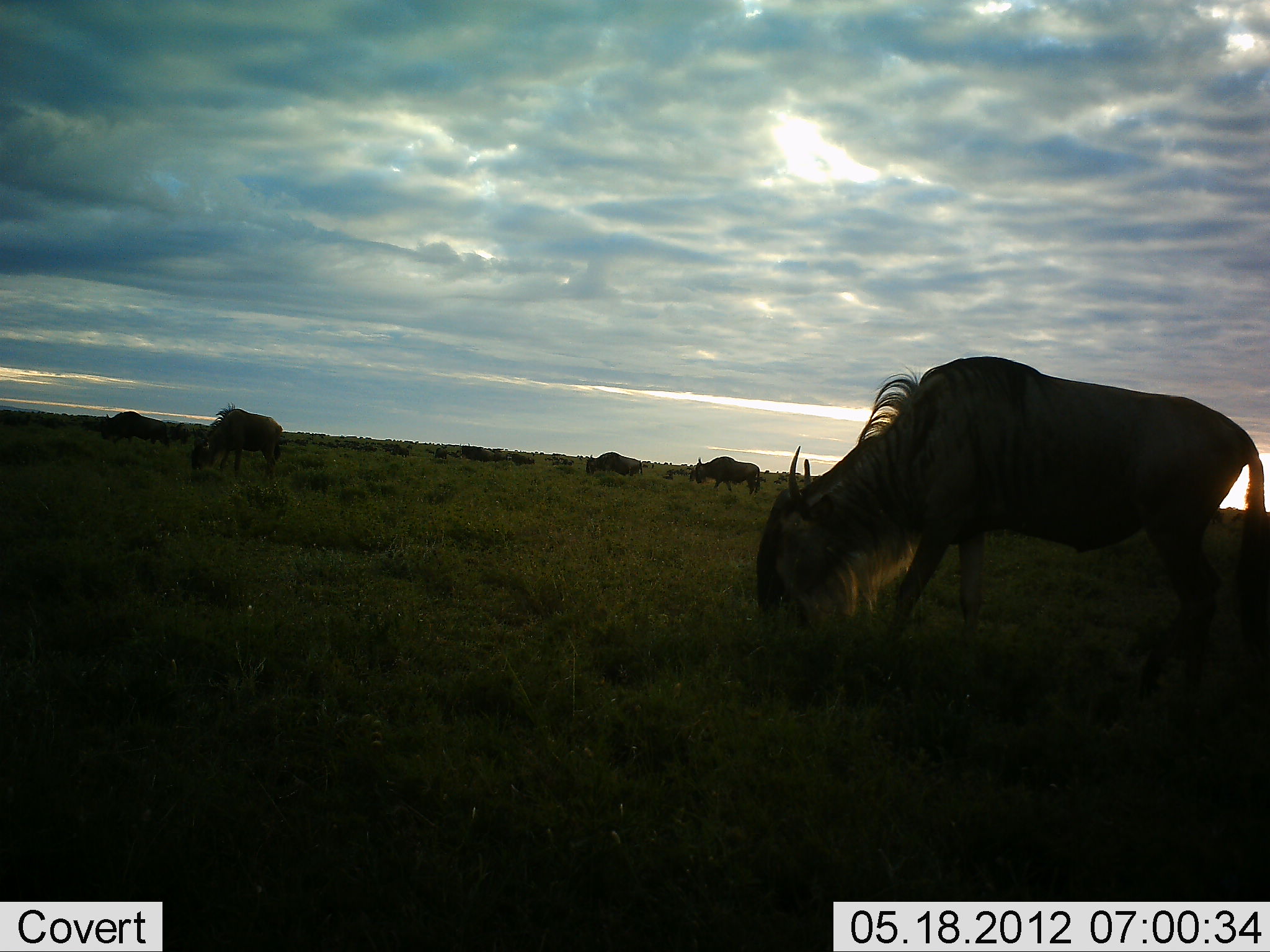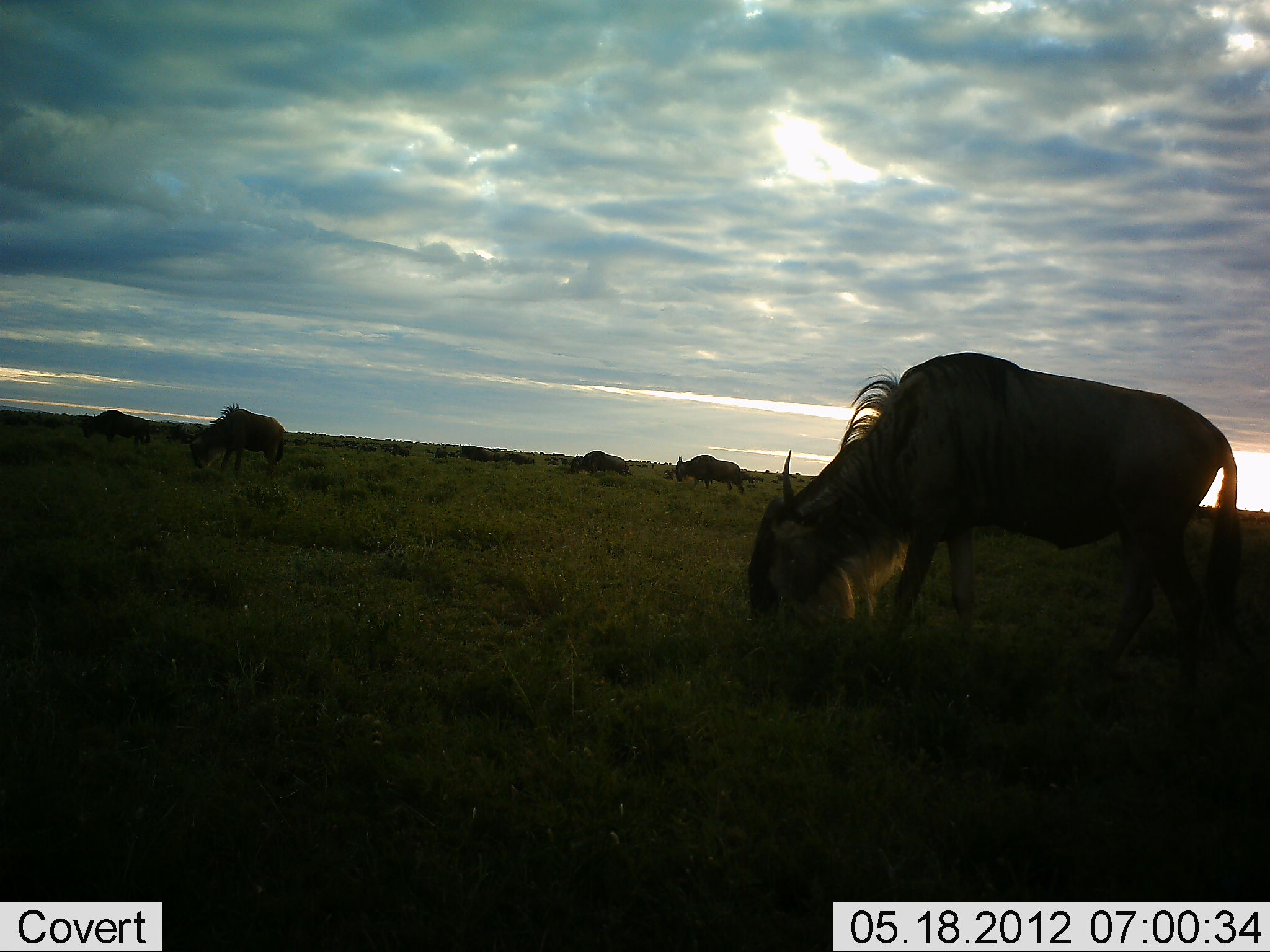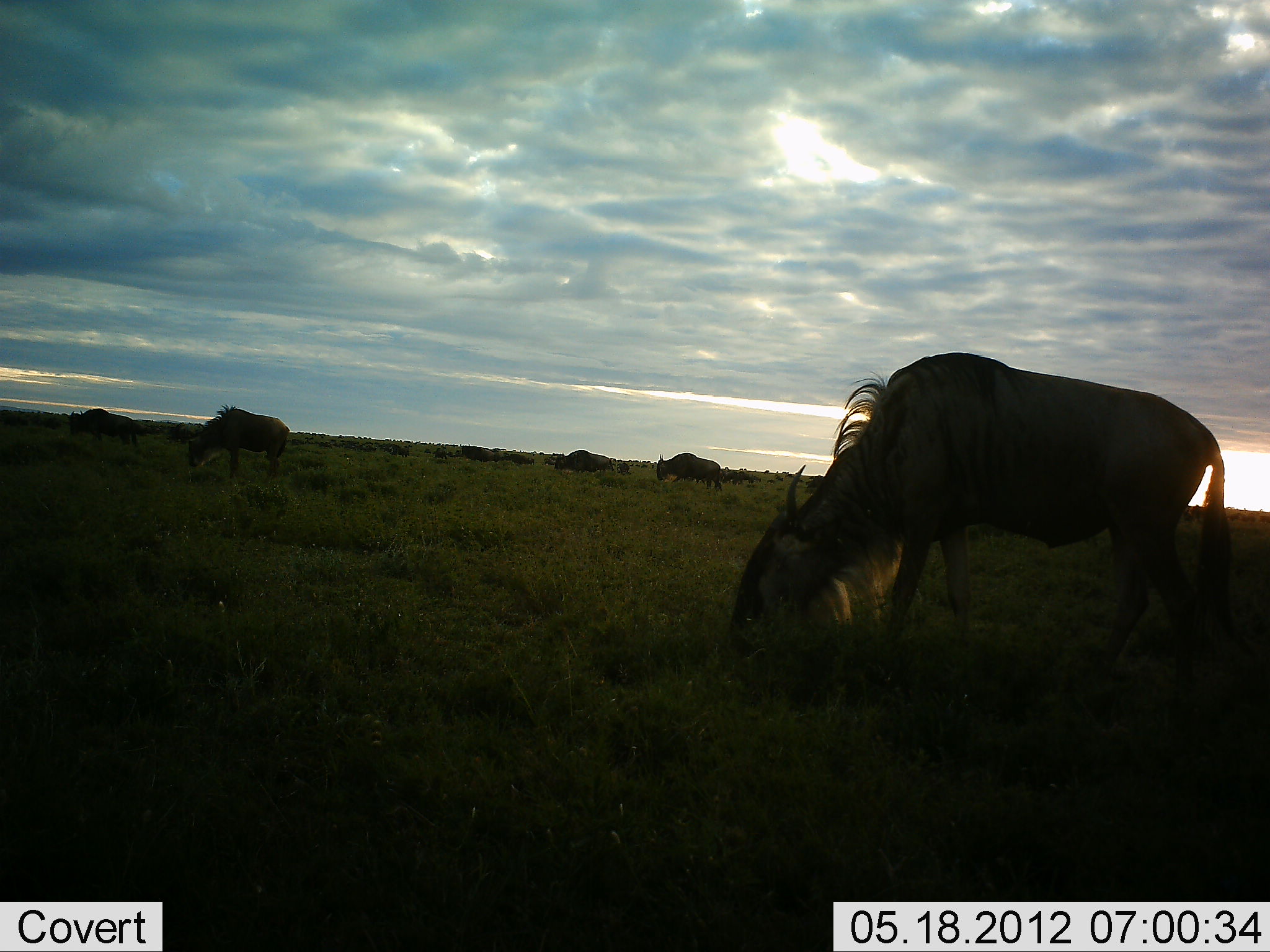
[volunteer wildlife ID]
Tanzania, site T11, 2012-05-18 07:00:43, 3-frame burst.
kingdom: Animalia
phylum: Chordata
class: Mammalia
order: Artiodactyla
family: Bovidae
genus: Connochaetes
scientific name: Connochaetes taurinus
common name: blue wildebeest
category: wildebeest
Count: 6.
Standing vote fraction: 20%.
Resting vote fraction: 0%.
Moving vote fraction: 60%.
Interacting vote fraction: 0%.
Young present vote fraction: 0%.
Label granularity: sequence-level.